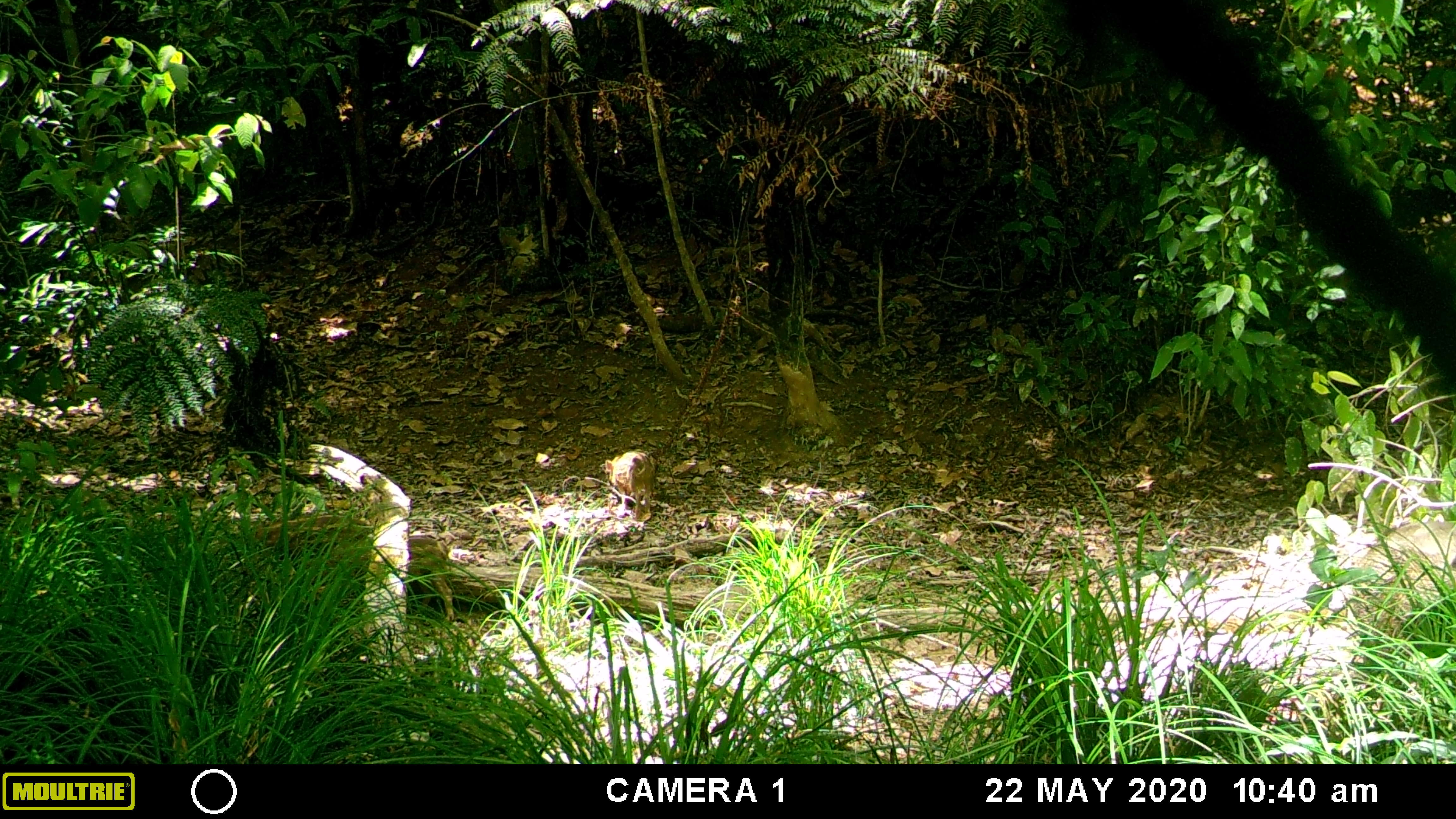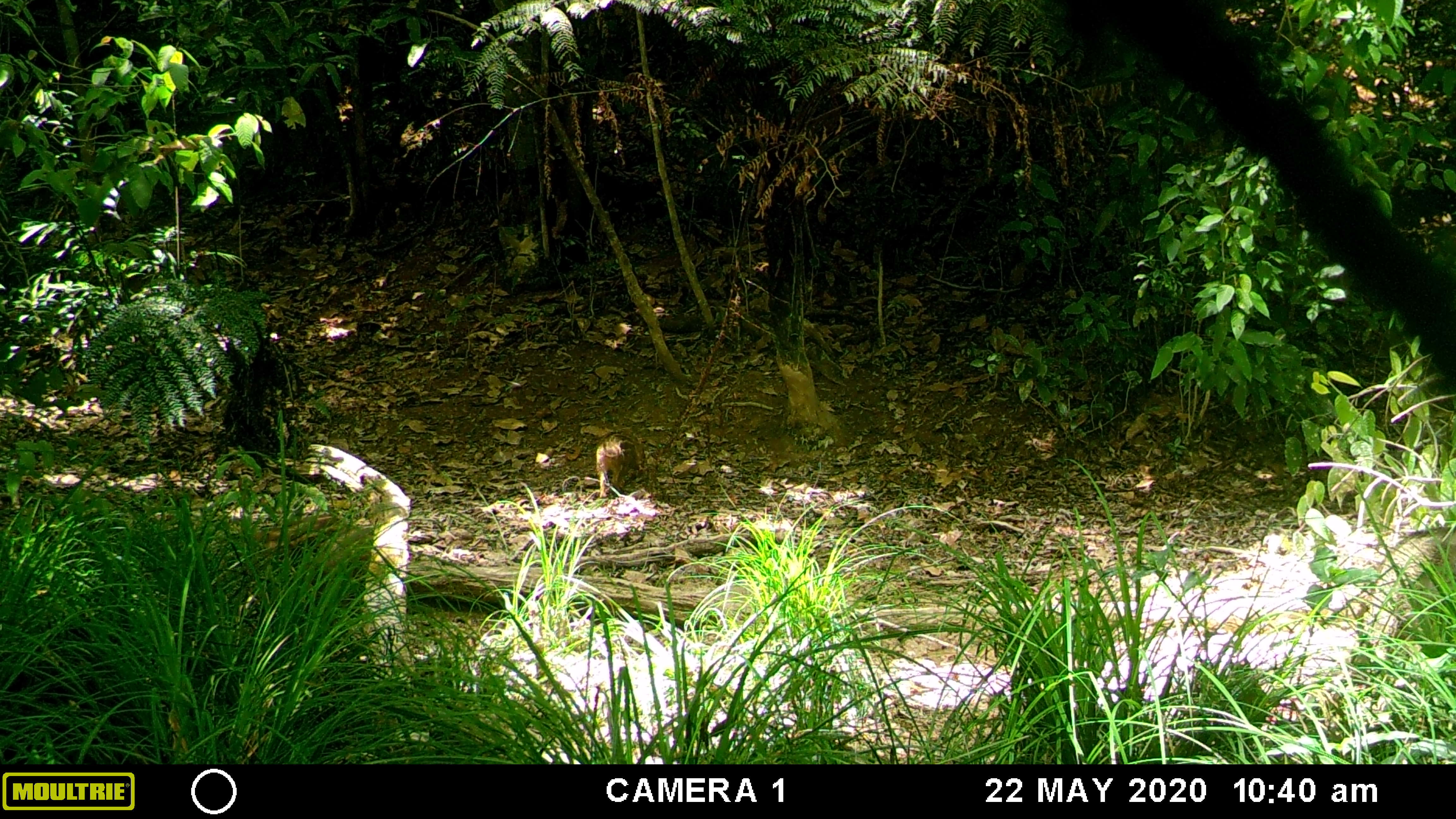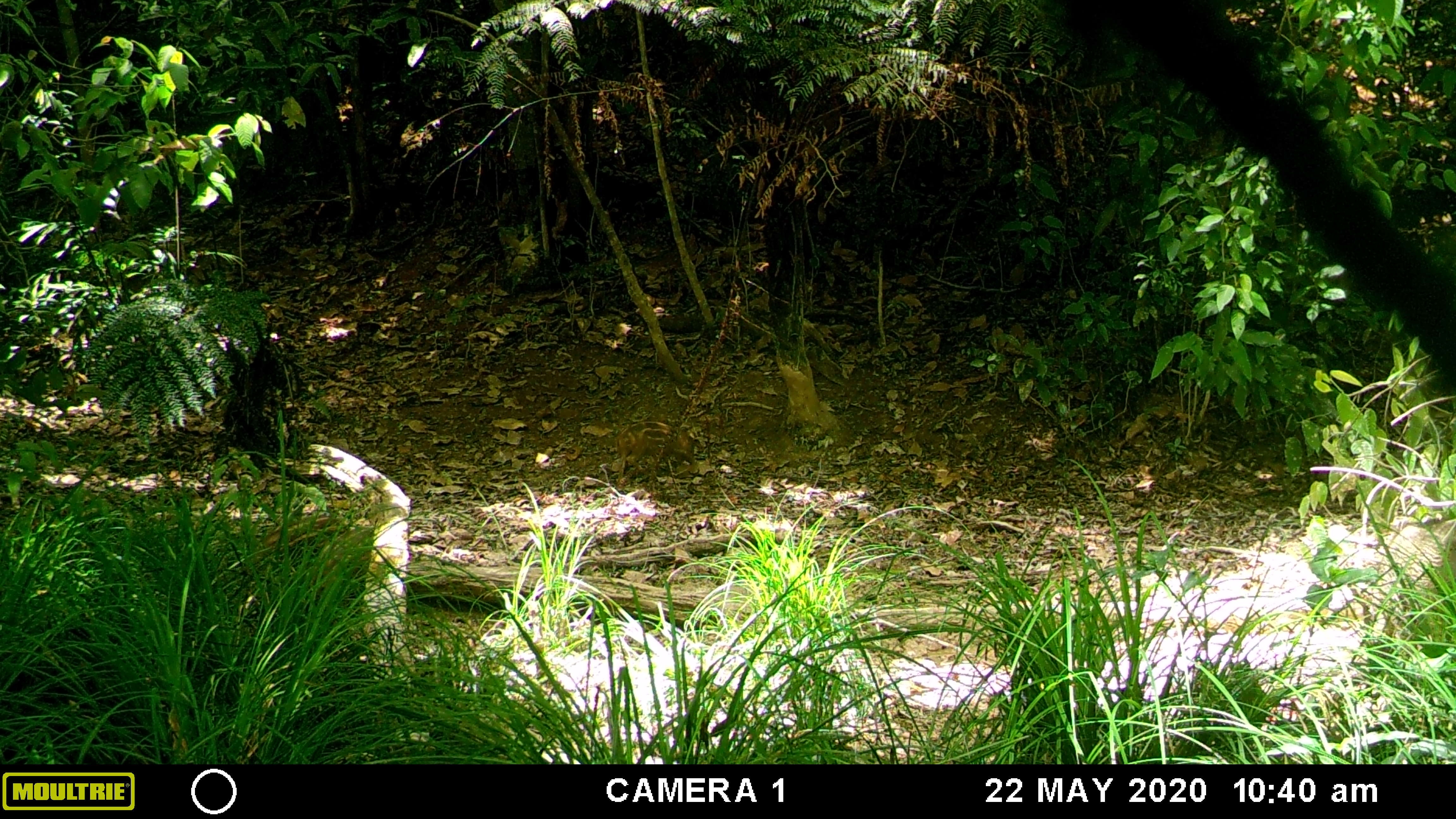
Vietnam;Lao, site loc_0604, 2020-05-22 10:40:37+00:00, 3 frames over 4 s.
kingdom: Animalia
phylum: Chordata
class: Mammalia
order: Artiodactyla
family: Suidae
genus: Sus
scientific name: Sus scrofa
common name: eurasian wild pig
Eurasian wild pig (Sus scrofa). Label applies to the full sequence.